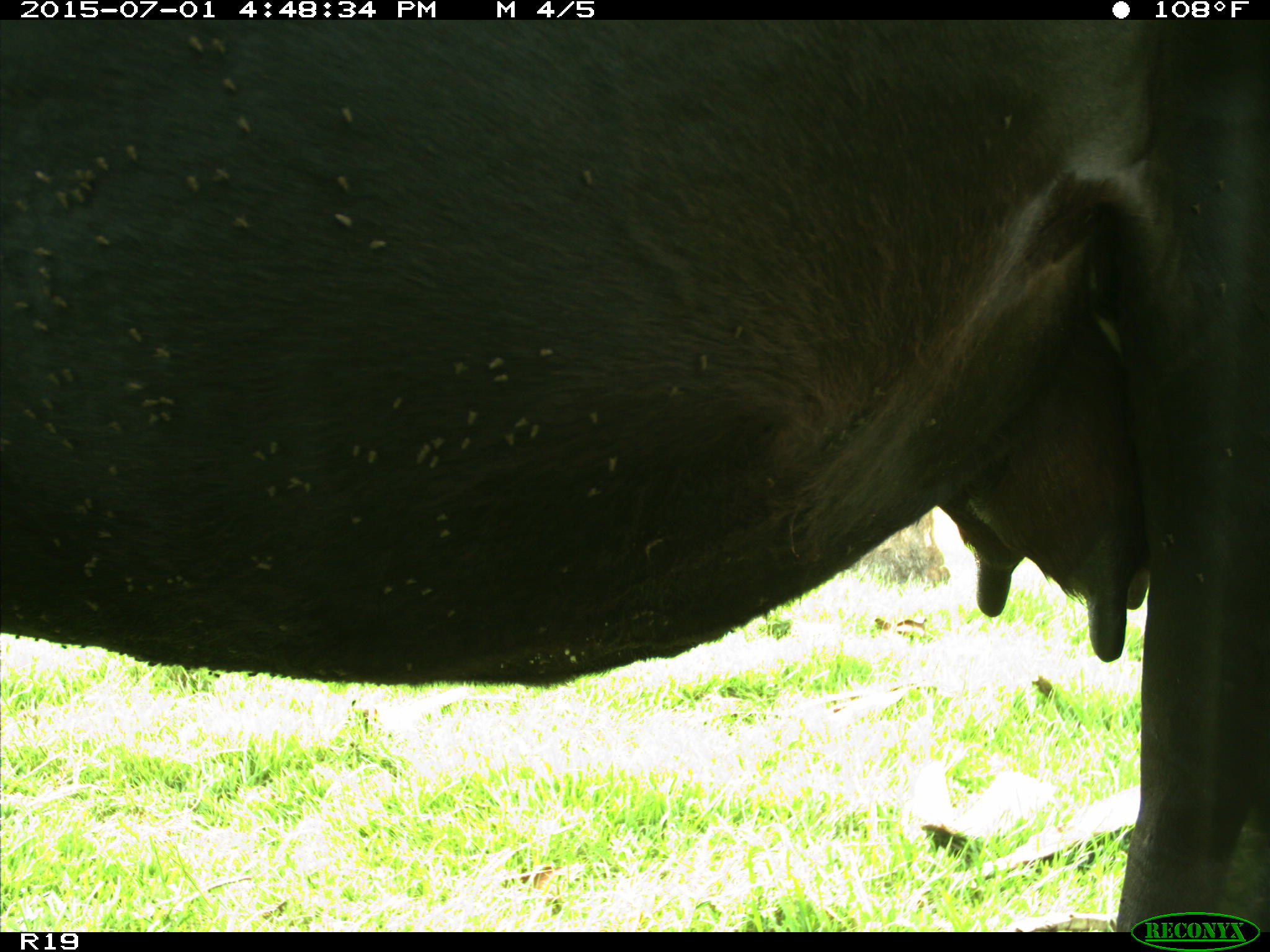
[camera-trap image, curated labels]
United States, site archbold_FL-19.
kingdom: Animalia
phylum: Chordata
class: Mammalia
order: Artiodactyla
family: Bovidae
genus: Bos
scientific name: Bos taurus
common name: domestic cow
Bos taurus (domestic cow).